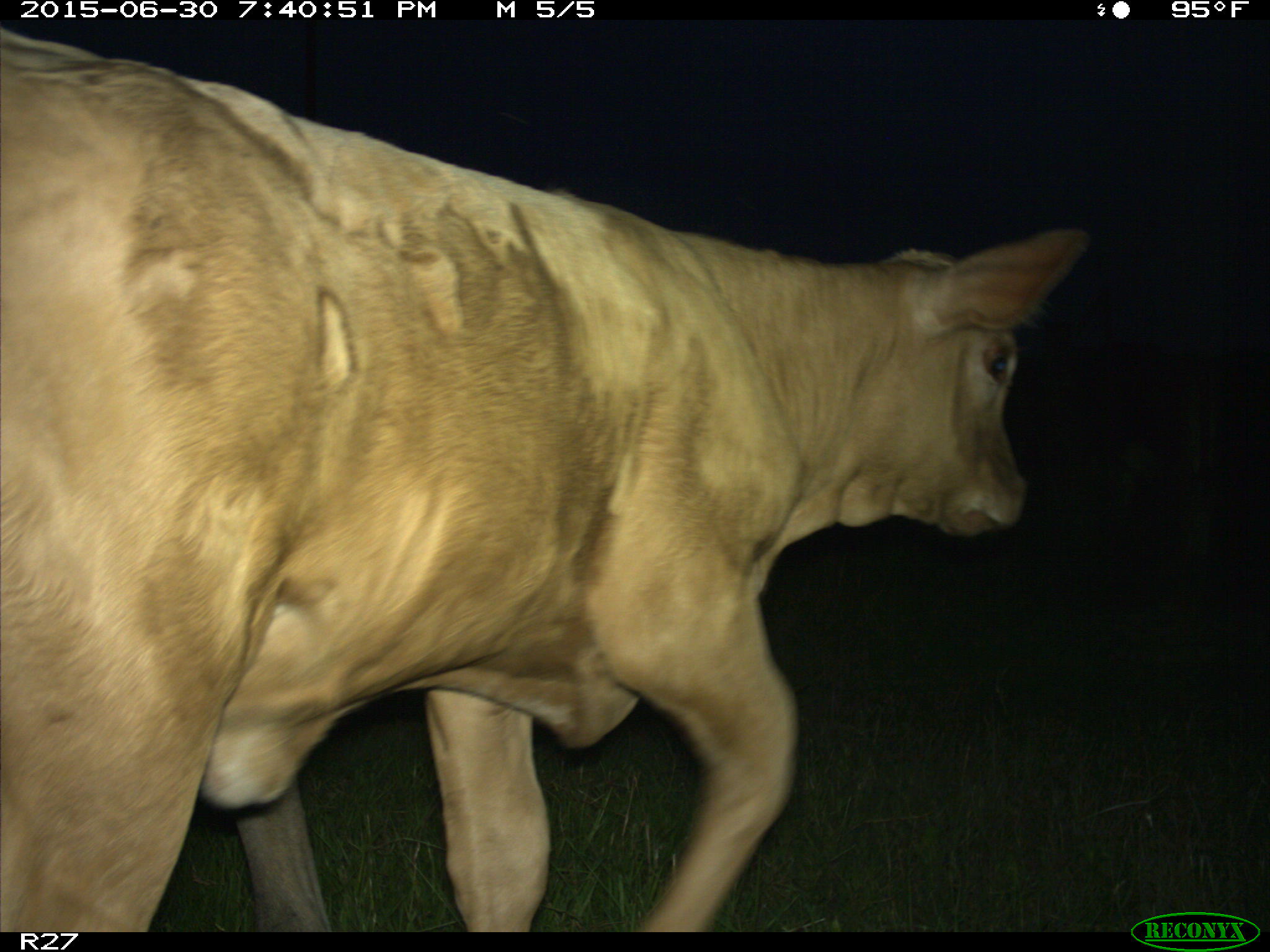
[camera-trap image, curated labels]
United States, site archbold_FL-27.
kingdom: Animalia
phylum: Chordata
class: Mammalia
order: Artiodactyla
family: Bovidae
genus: Bos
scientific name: Bos taurus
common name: domestic cow